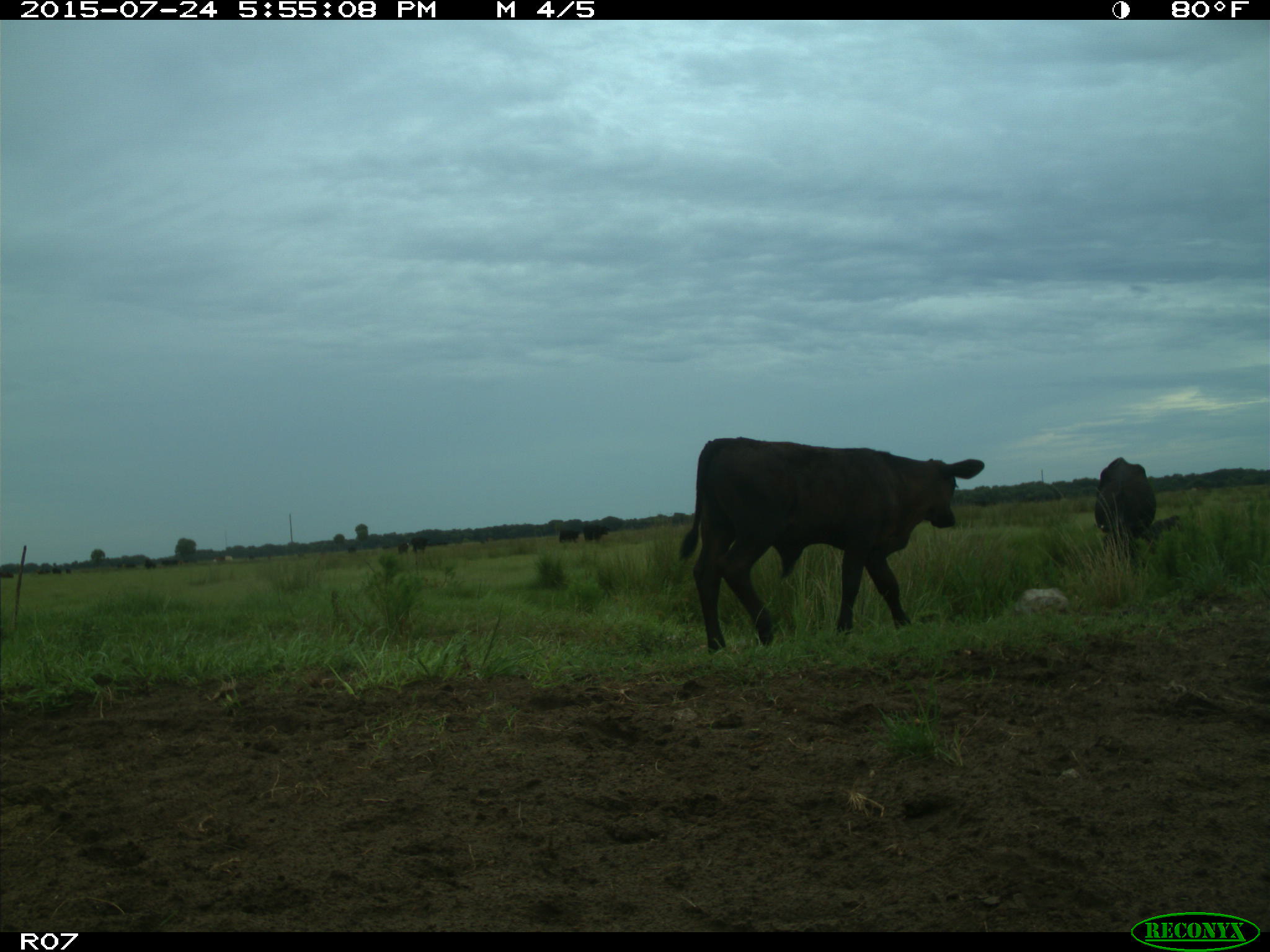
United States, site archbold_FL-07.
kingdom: Animalia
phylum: Chordata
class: Mammalia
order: Artiodactyla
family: Bovidae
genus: Bos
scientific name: Bos taurus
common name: domestic cow